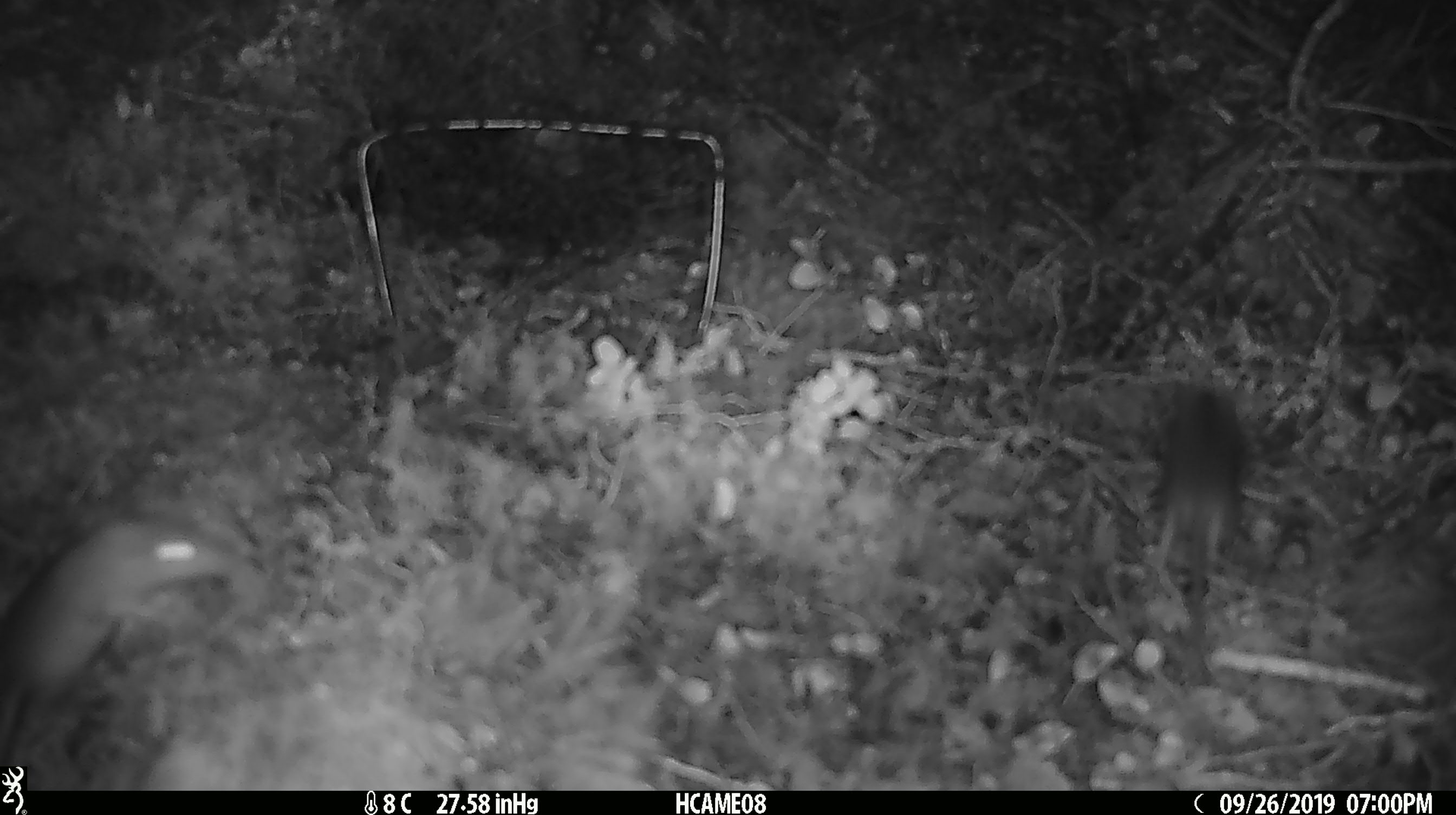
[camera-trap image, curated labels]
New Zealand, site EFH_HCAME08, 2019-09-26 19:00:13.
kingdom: Animalia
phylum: Chordata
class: Mammalia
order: Rodentia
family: Muridae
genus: Mus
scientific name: Mus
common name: mouse